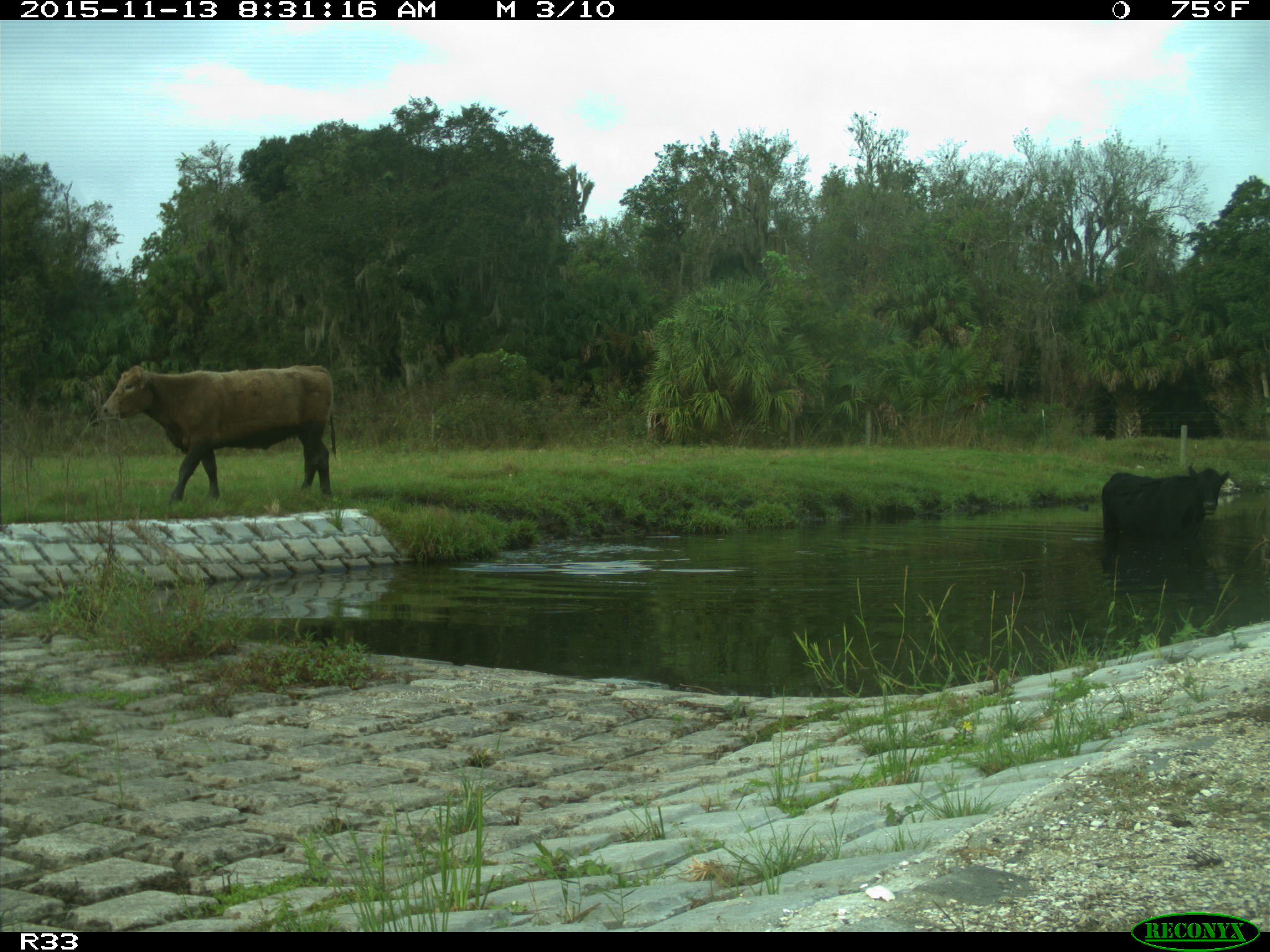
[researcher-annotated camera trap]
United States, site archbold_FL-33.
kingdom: Animalia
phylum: Chordata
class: Mammalia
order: Artiodactyla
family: Bovidae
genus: Bos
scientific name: Bos taurus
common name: domestic cow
Bos taurus (domestic cow).